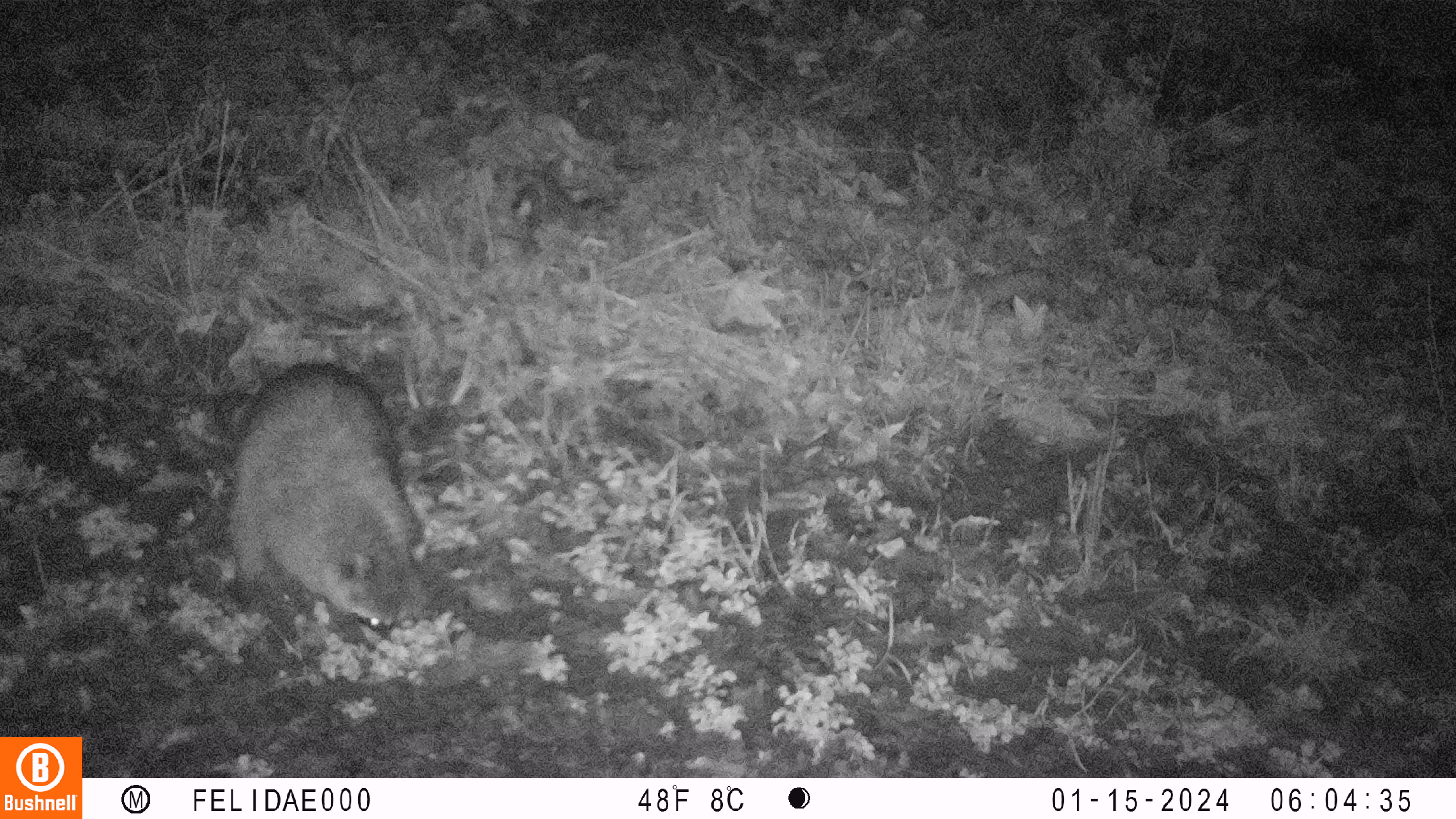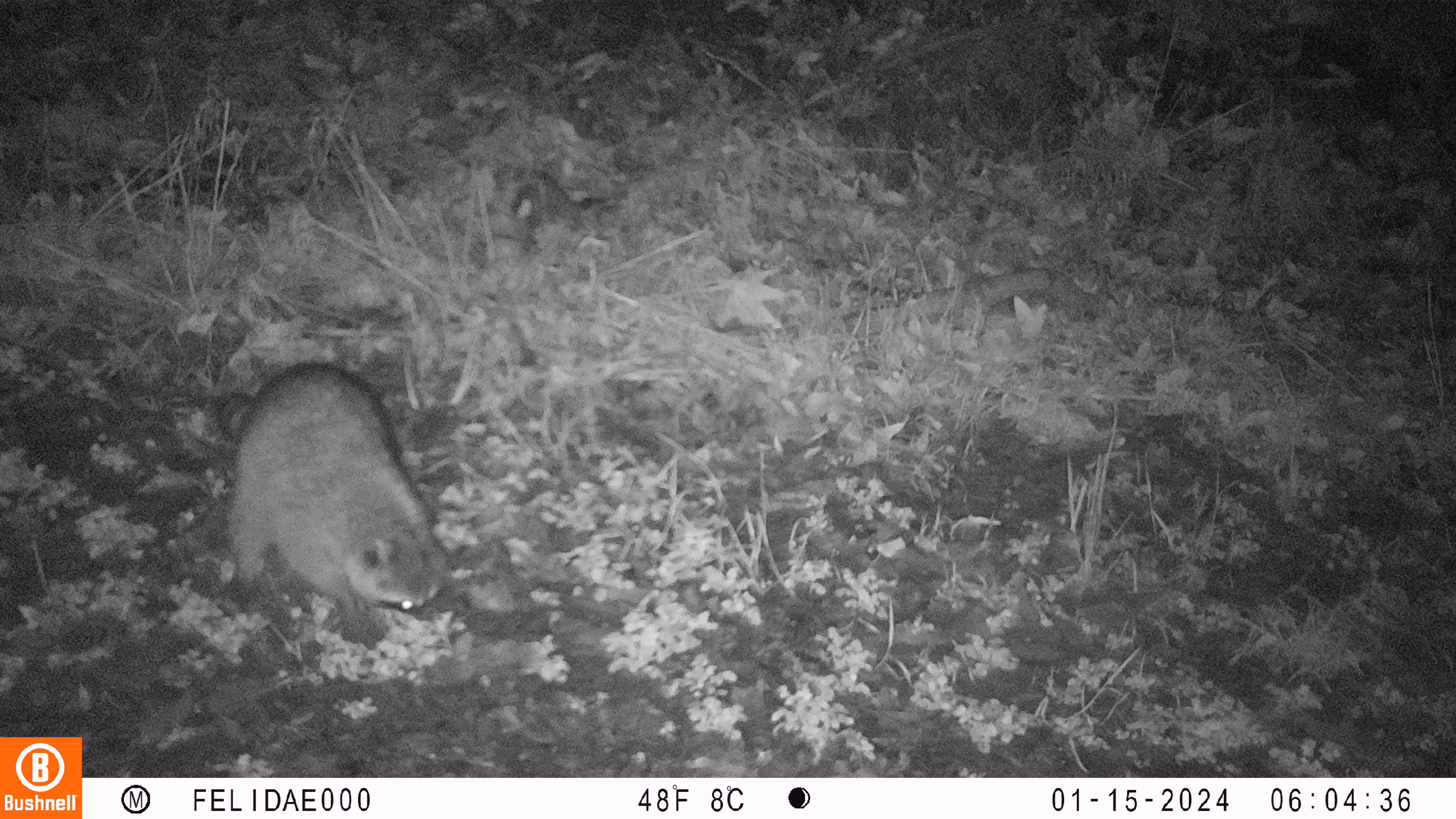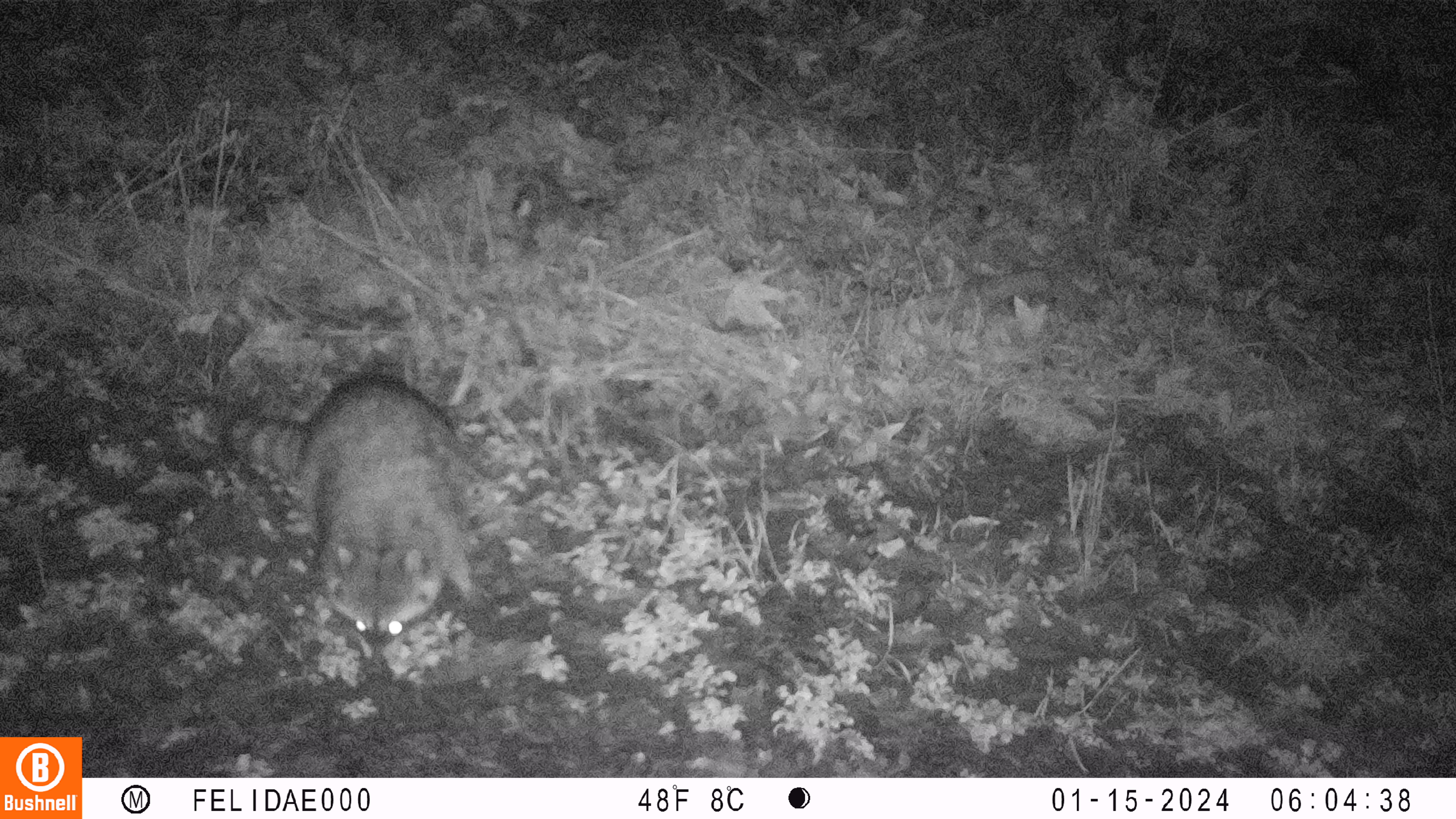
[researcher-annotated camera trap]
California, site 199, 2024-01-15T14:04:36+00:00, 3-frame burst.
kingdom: Animalia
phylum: Chordata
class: Mammalia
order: Carnivora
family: Procyonidae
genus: Procyon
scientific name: Procyon lotor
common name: raccoon